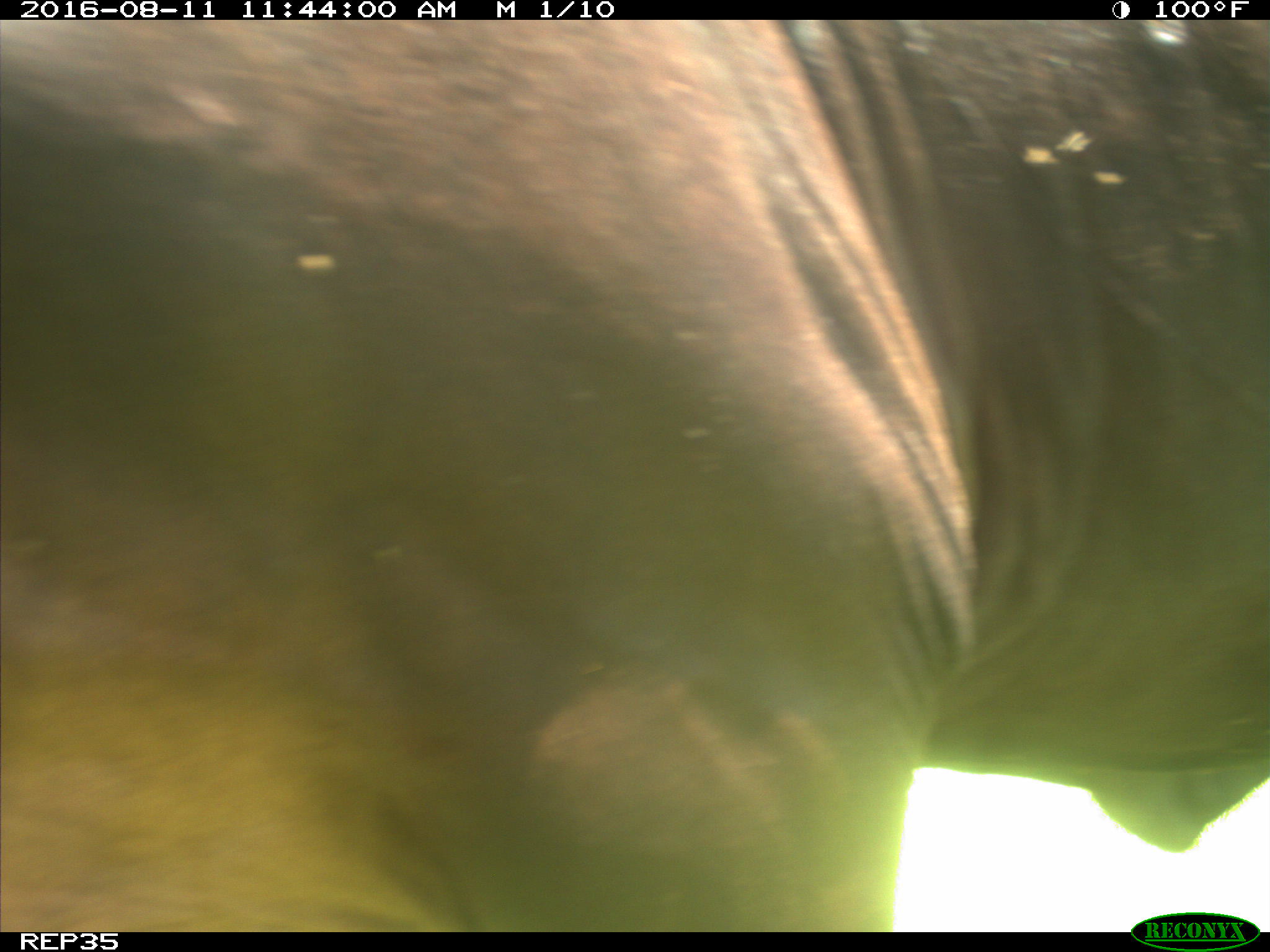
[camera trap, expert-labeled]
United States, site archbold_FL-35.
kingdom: Animalia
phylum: Chordata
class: Mammalia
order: Artiodactyla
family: Bovidae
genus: Bos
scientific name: Bos taurus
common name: domestic cow